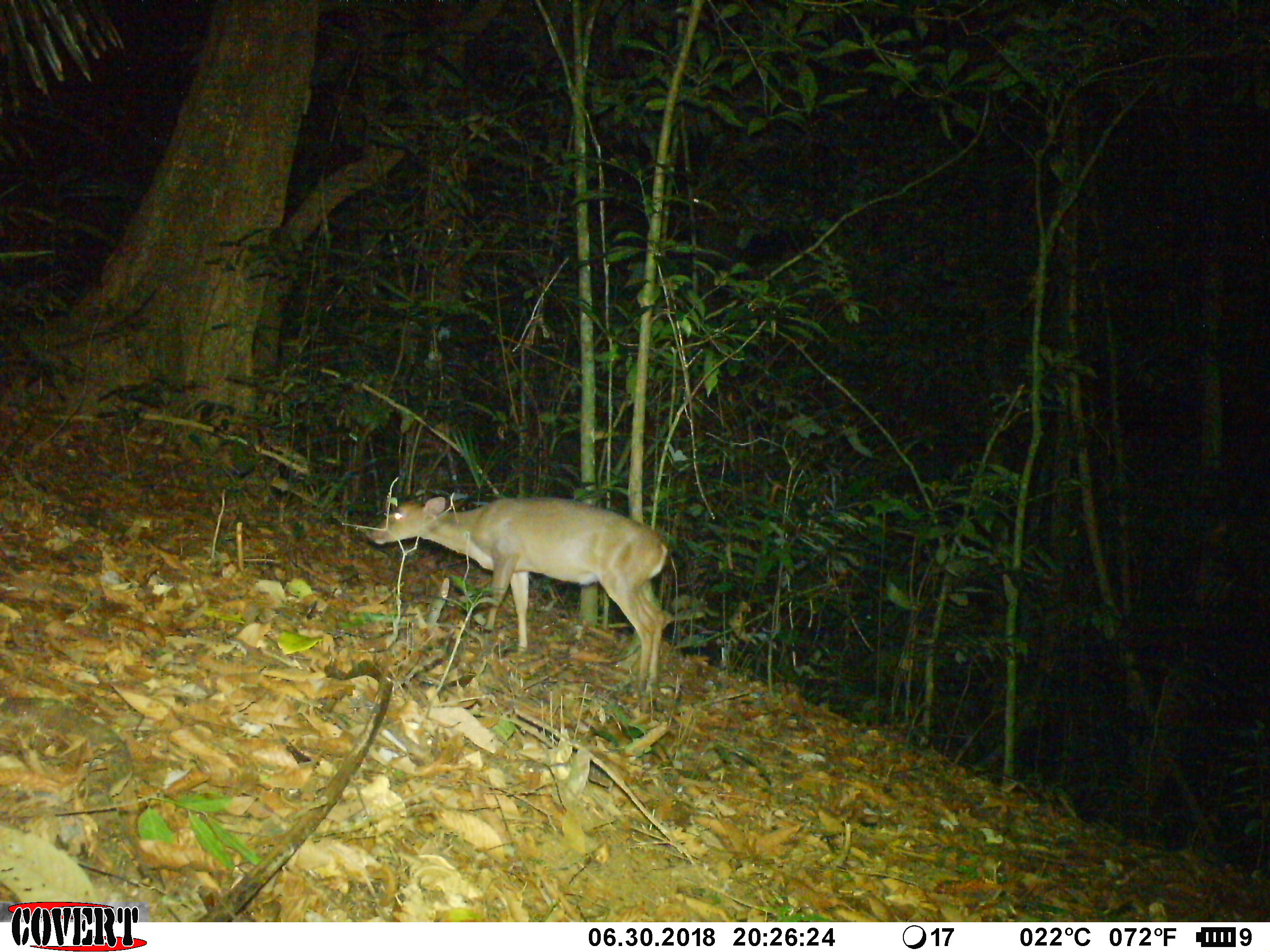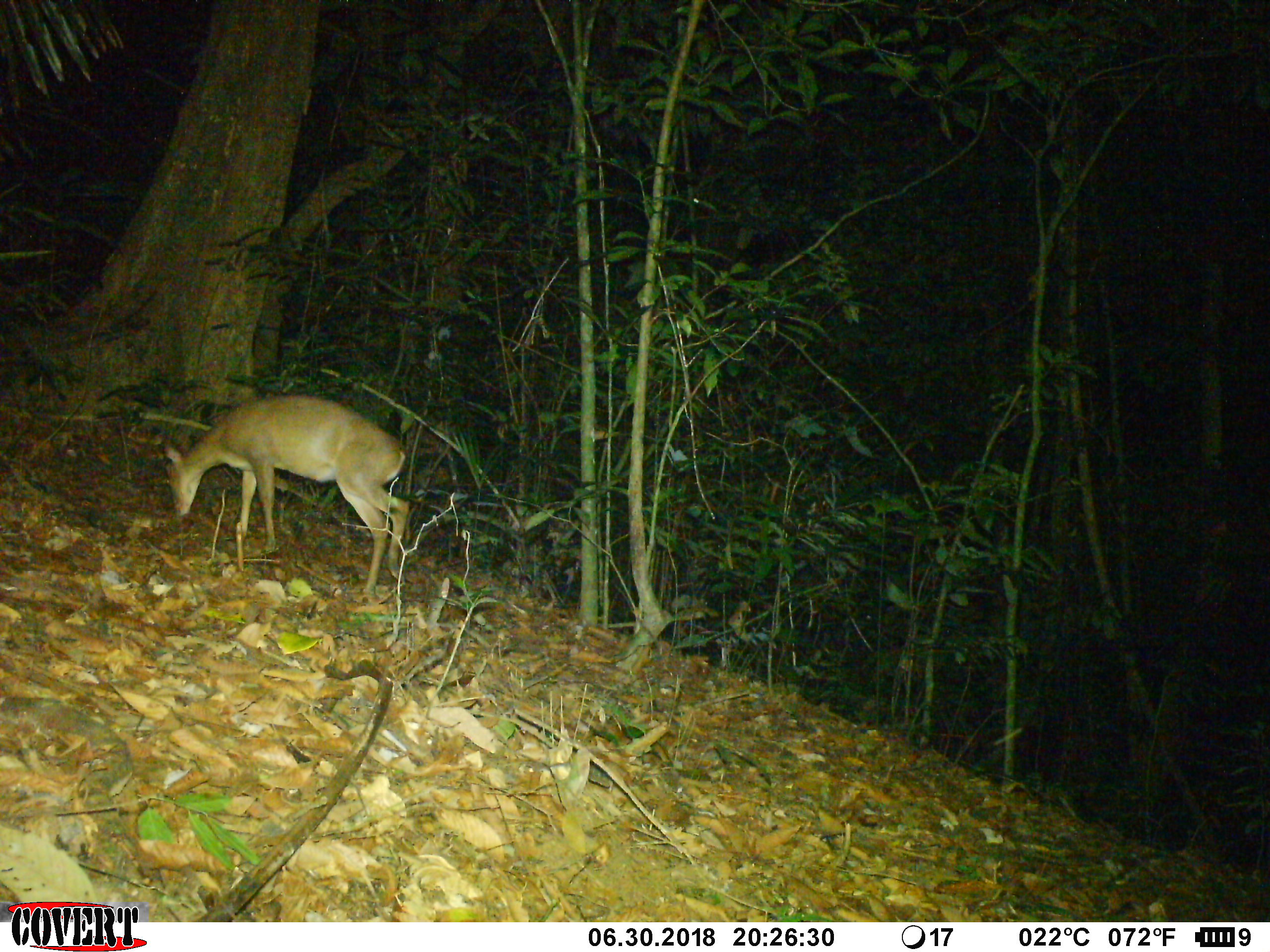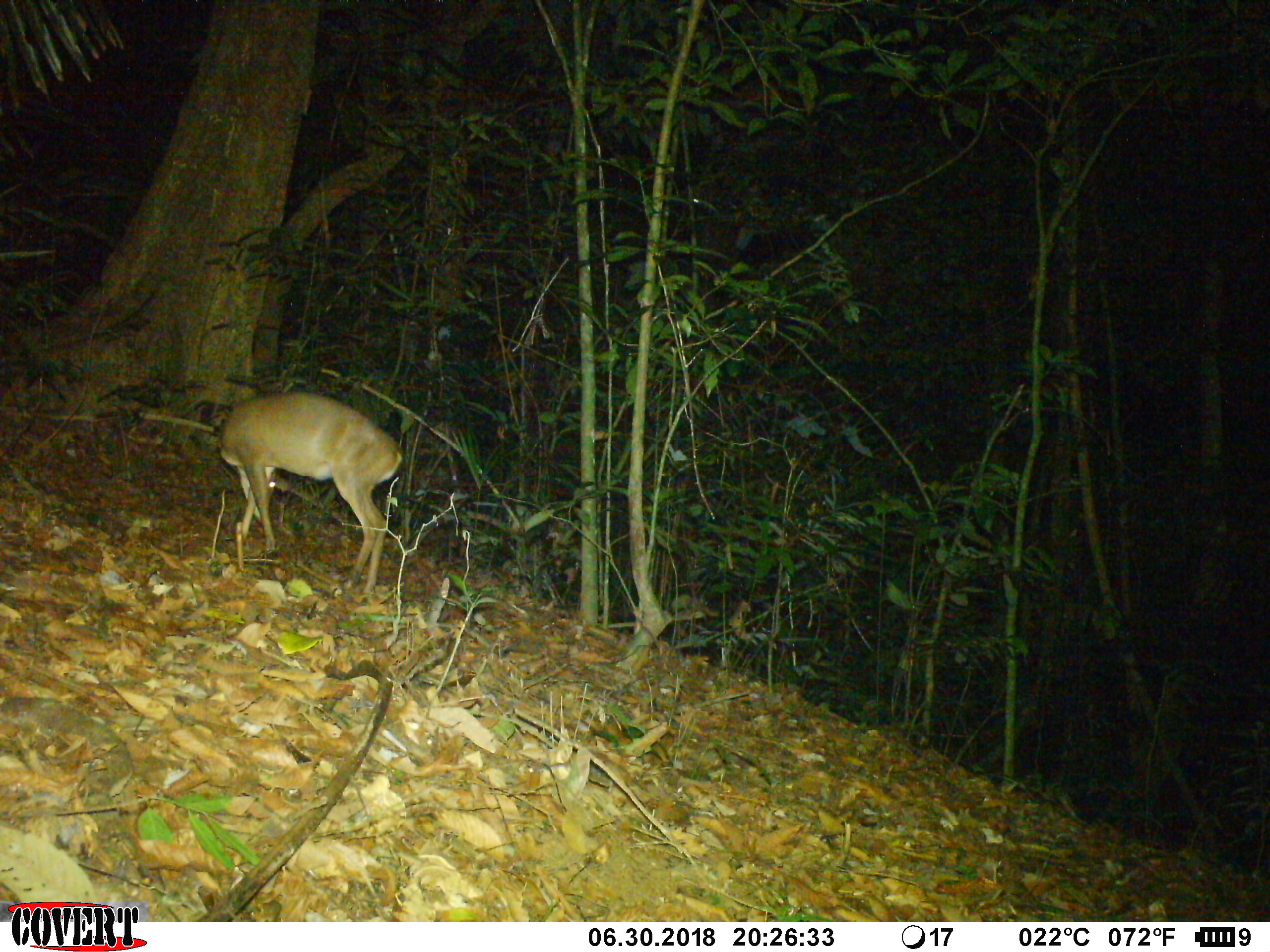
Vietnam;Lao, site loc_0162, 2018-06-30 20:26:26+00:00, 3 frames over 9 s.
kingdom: Animalia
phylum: Chordata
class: Mammalia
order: Artiodactyla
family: Cervidae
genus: Muntiacus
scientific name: Muntiacus vuquangensis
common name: large-antlered muntjac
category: large antlered muntjac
Large antlered muntjac (large-antlered muntjac) (Muntiacus vuquangensis). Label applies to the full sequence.